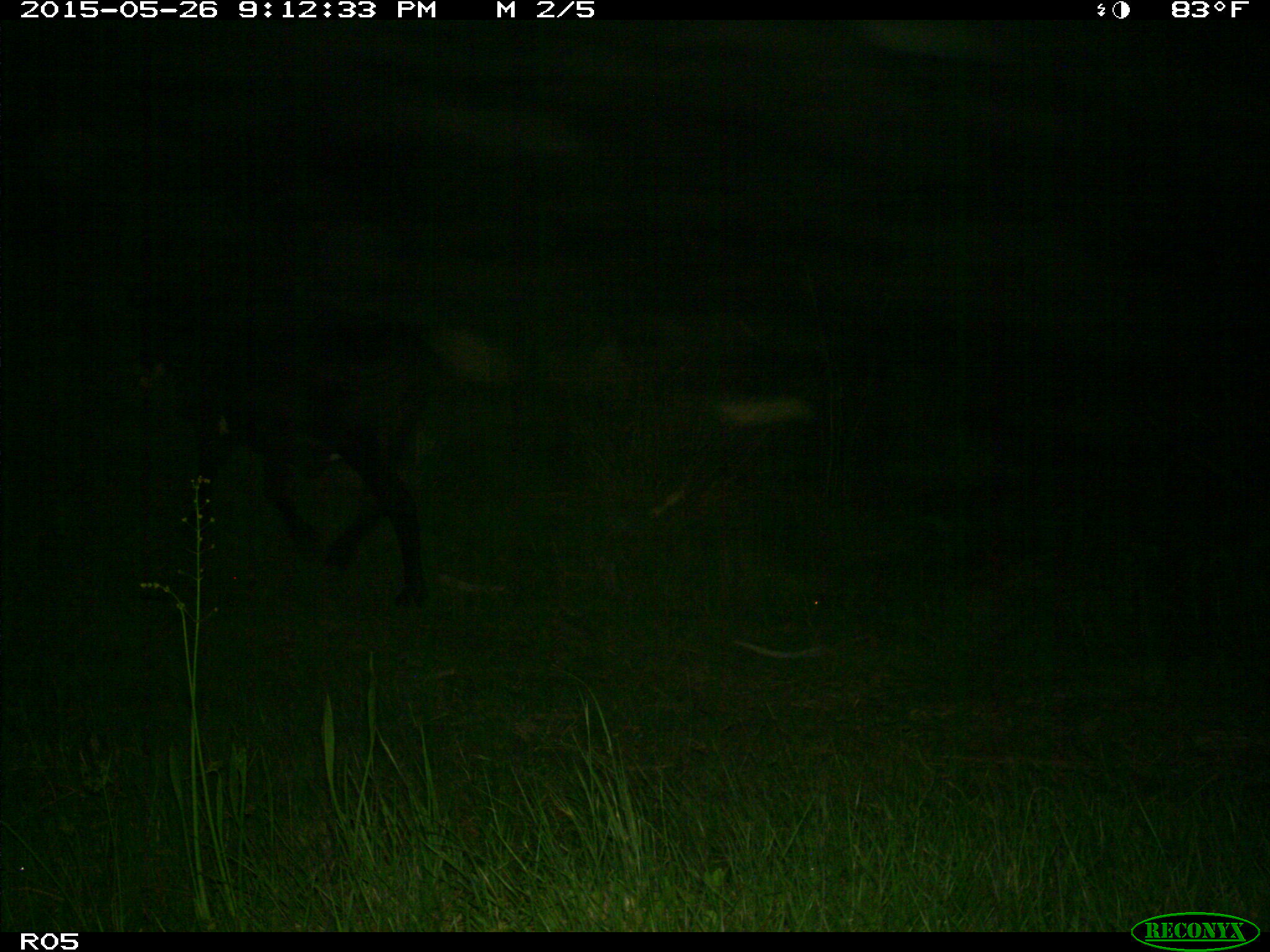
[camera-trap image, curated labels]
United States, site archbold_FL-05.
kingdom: Animalia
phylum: Chordata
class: Mammalia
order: Artiodactyla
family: Bovidae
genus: Bos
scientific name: Bos taurus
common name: domestic cow